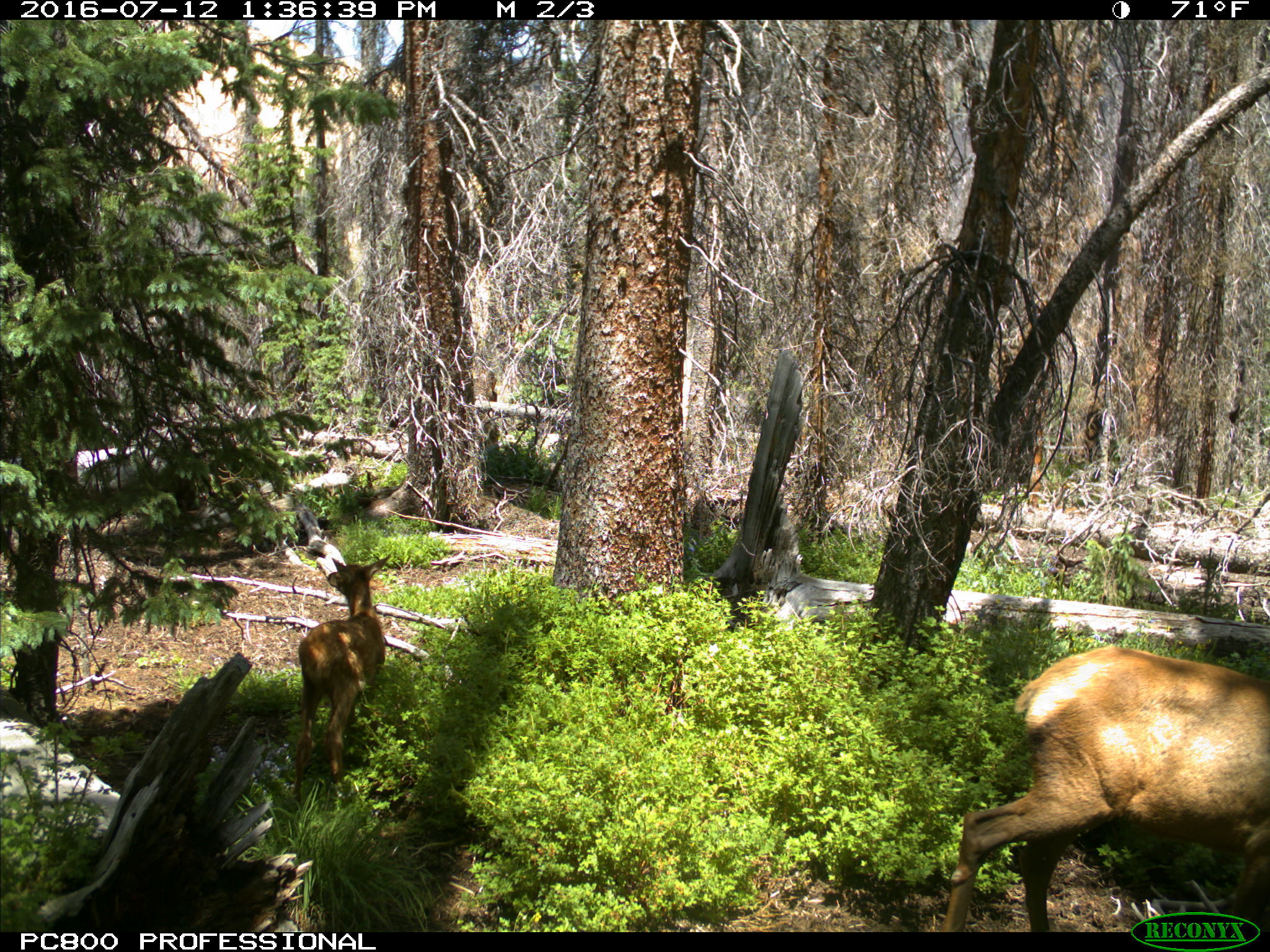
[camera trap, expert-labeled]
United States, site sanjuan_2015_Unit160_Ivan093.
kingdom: Animalia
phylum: Chordata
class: Mammalia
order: Artiodactyla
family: Cervidae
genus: Cervus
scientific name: Cervus elaphus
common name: red deer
Cervus elaphus (red deer).